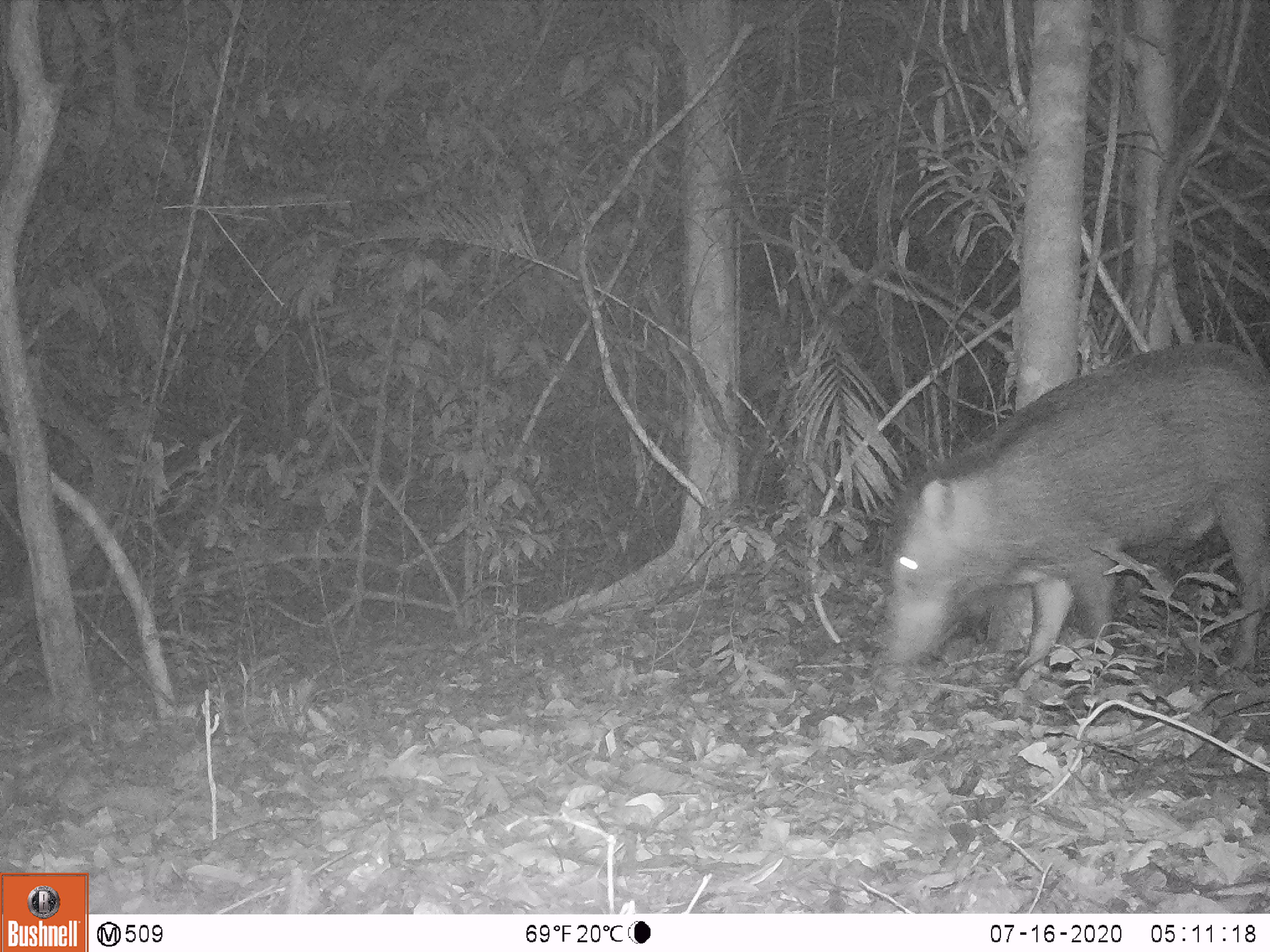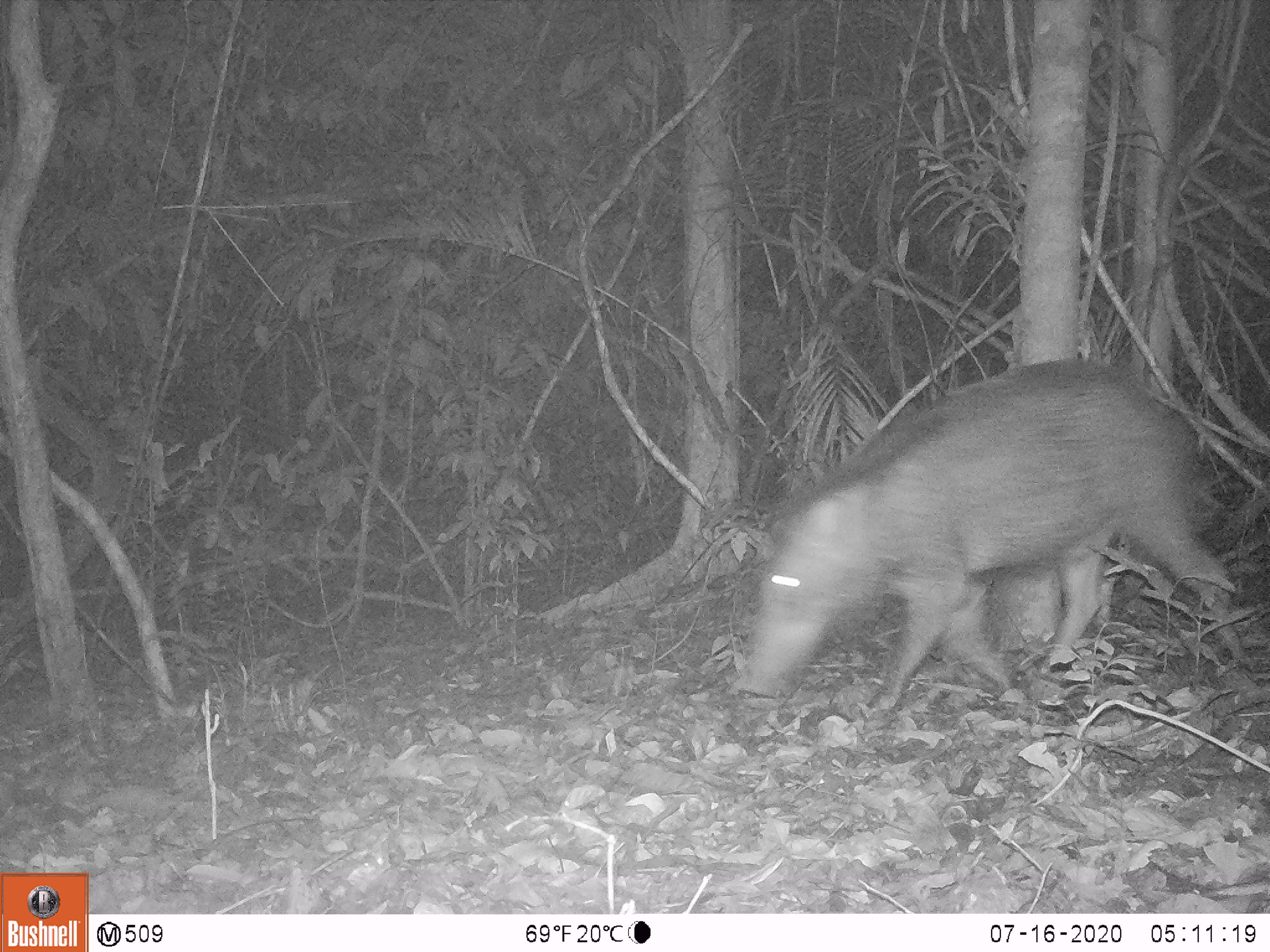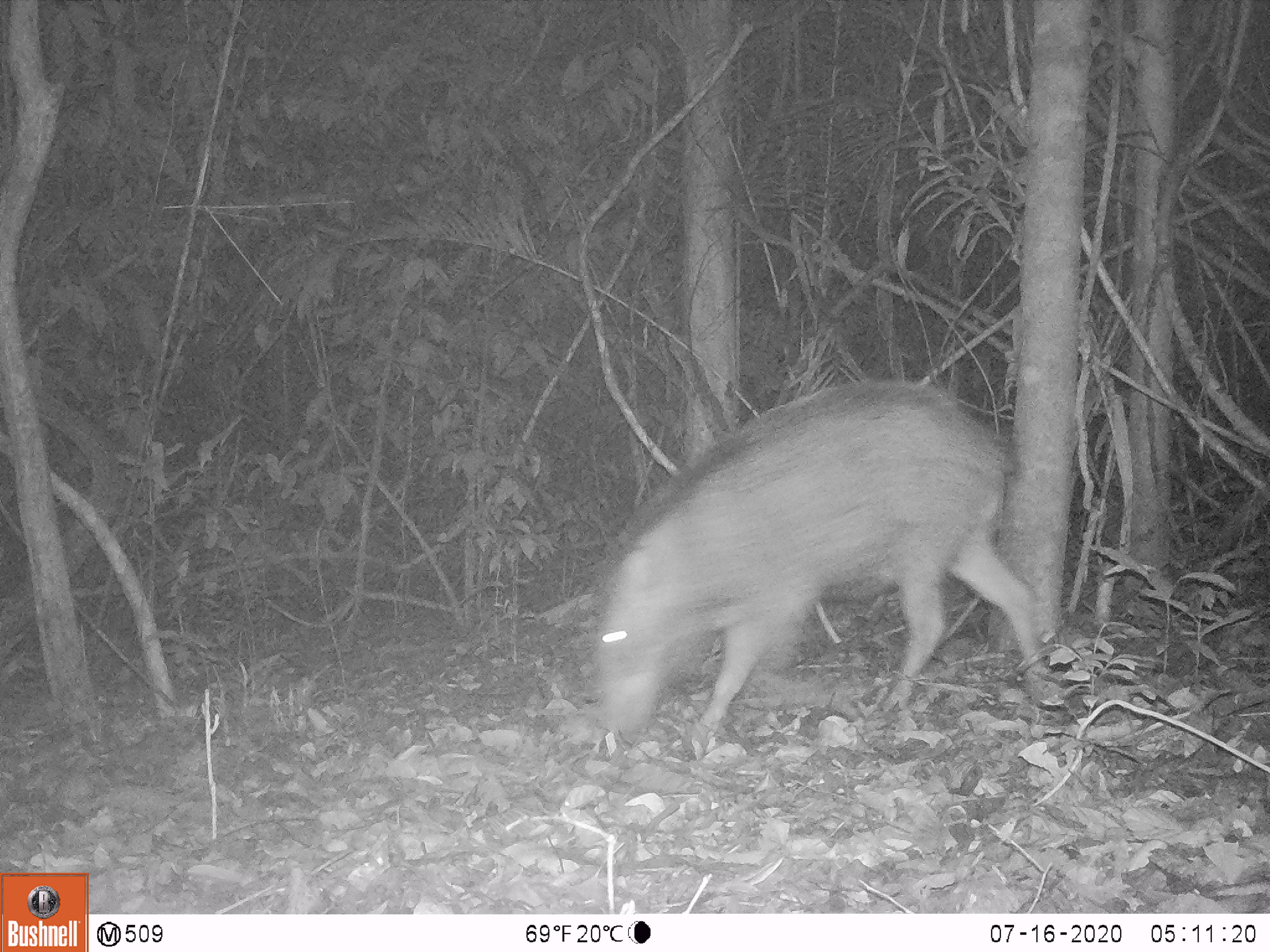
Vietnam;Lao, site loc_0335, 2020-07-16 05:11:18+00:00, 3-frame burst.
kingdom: Animalia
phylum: Chordata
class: Mammalia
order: Artiodactyla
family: Suidae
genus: Sus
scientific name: Sus scrofa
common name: eurasian wild pig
Eurasian wild pig (Sus scrofa). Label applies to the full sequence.